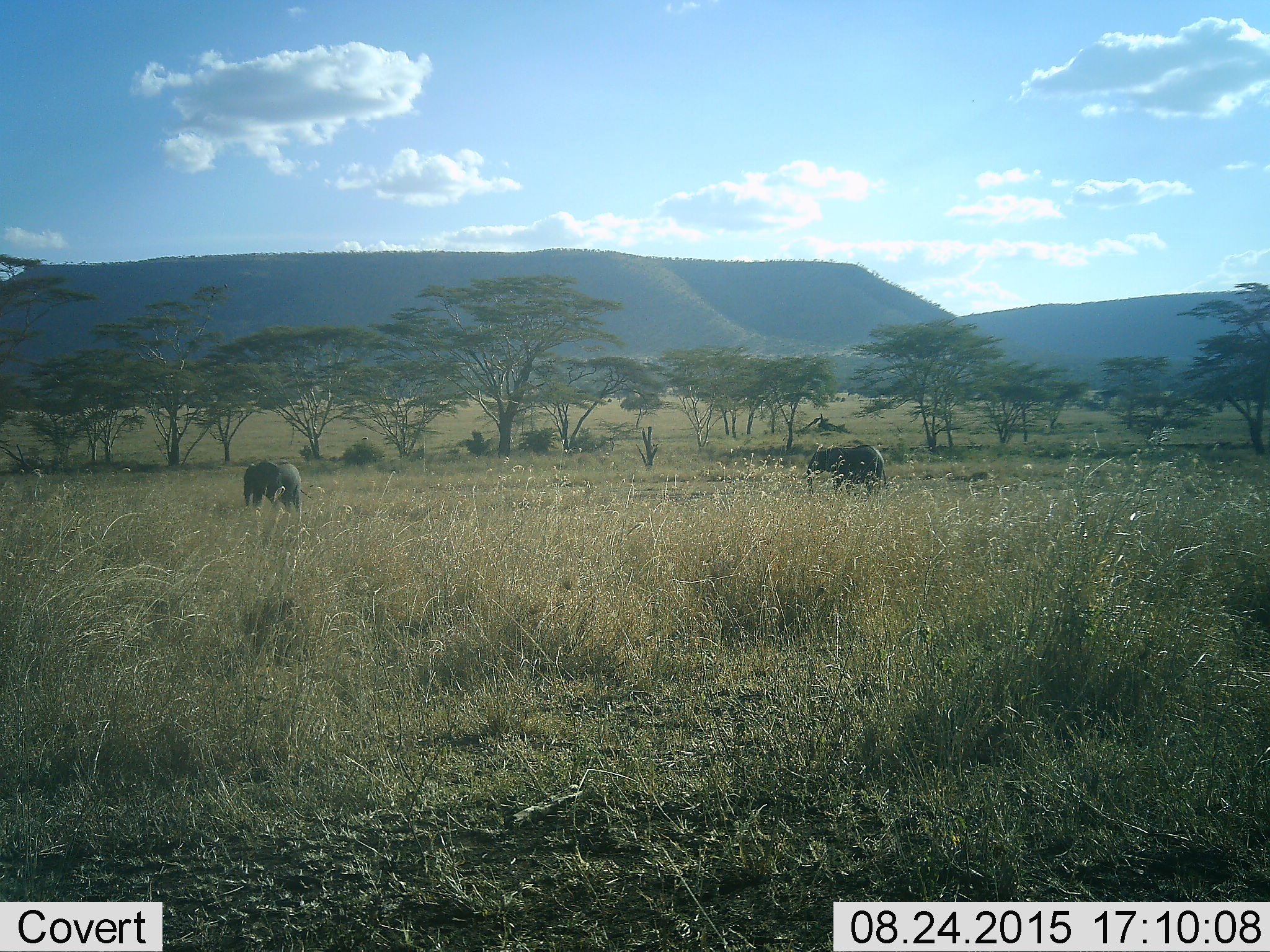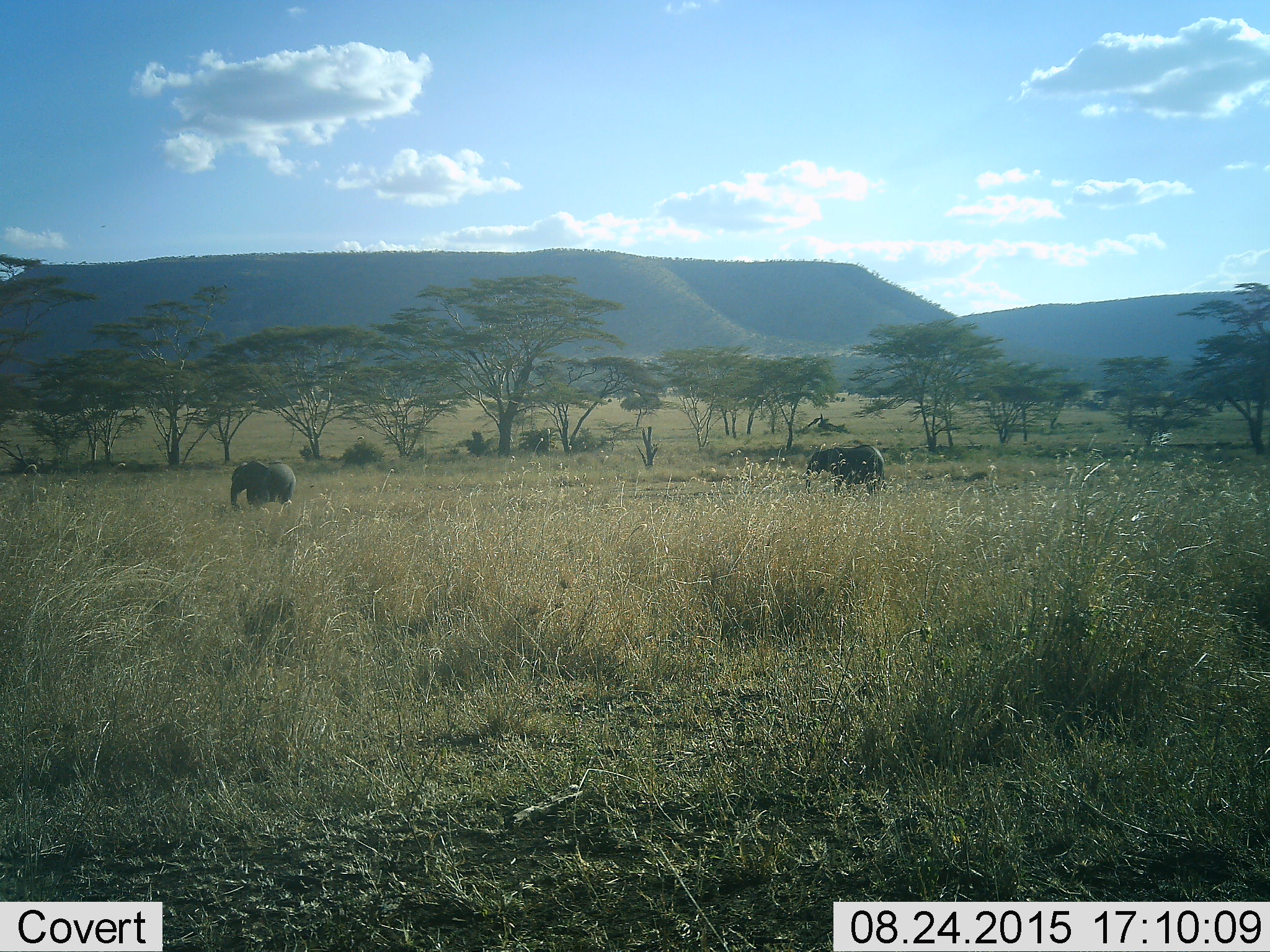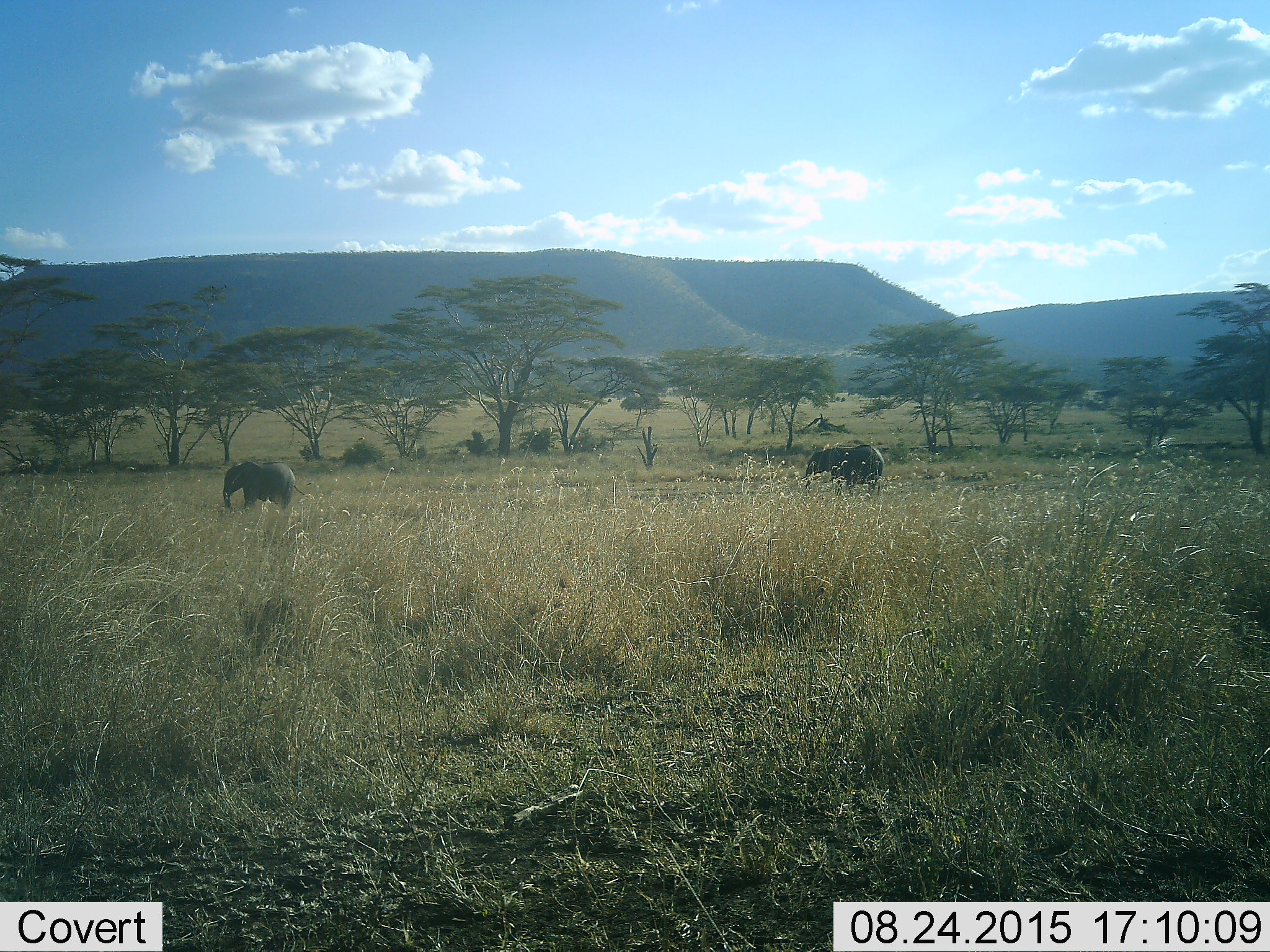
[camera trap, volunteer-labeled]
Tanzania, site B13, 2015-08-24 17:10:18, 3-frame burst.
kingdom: Animalia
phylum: Chordata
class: Mammalia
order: Proboscidea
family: Elephantidae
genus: Loxodonta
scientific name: Loxodonta africana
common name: african bush elephant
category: elephant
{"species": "elephant (african bush elephant) (Loxodonta africana)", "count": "2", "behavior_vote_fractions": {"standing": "60%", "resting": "0%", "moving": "47%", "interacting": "0%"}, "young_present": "33%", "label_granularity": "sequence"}